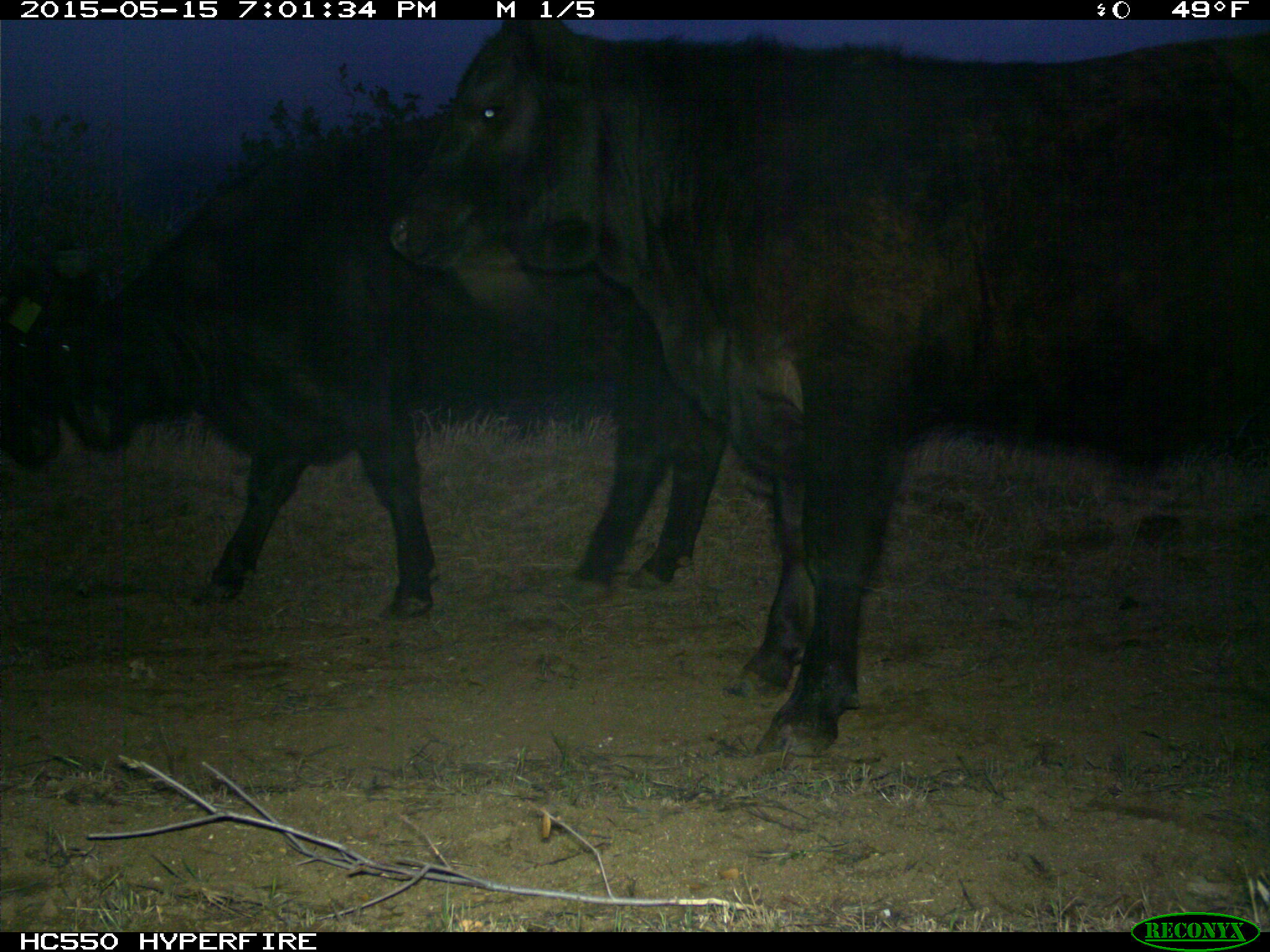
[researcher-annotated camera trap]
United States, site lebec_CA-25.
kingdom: Animalia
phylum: Chordata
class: Mammalia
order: Artiodactyla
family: Bovidae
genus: Bos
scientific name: Bos taurus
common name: domestic cow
Bos taurus (domestic cow).